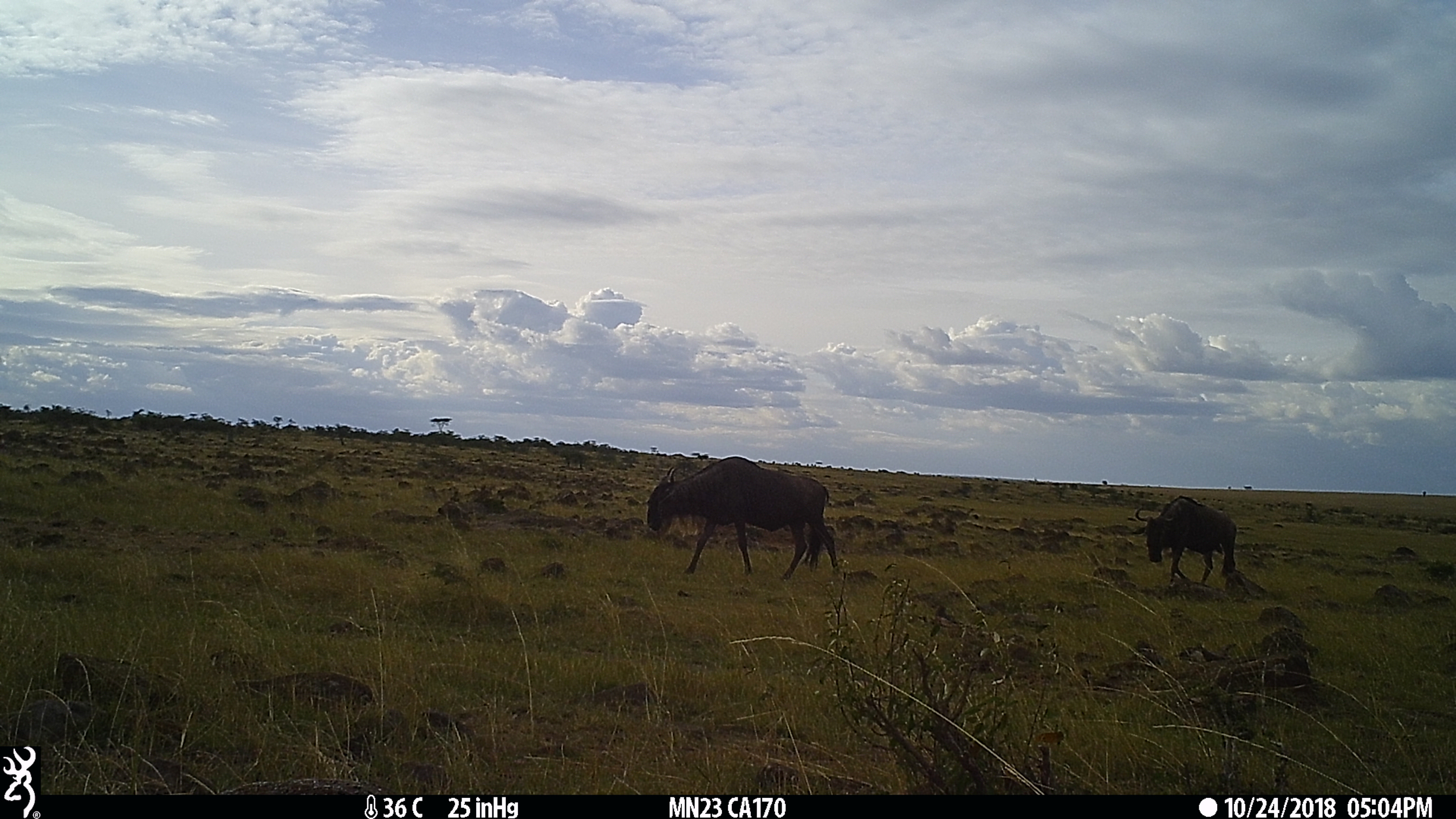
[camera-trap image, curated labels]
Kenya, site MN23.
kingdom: Animalia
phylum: Chordata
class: Mammalia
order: Artiodactyla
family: Bovidae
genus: Connochaetes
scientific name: Connochaetes taurinus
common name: blue wildebeest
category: wildebeest